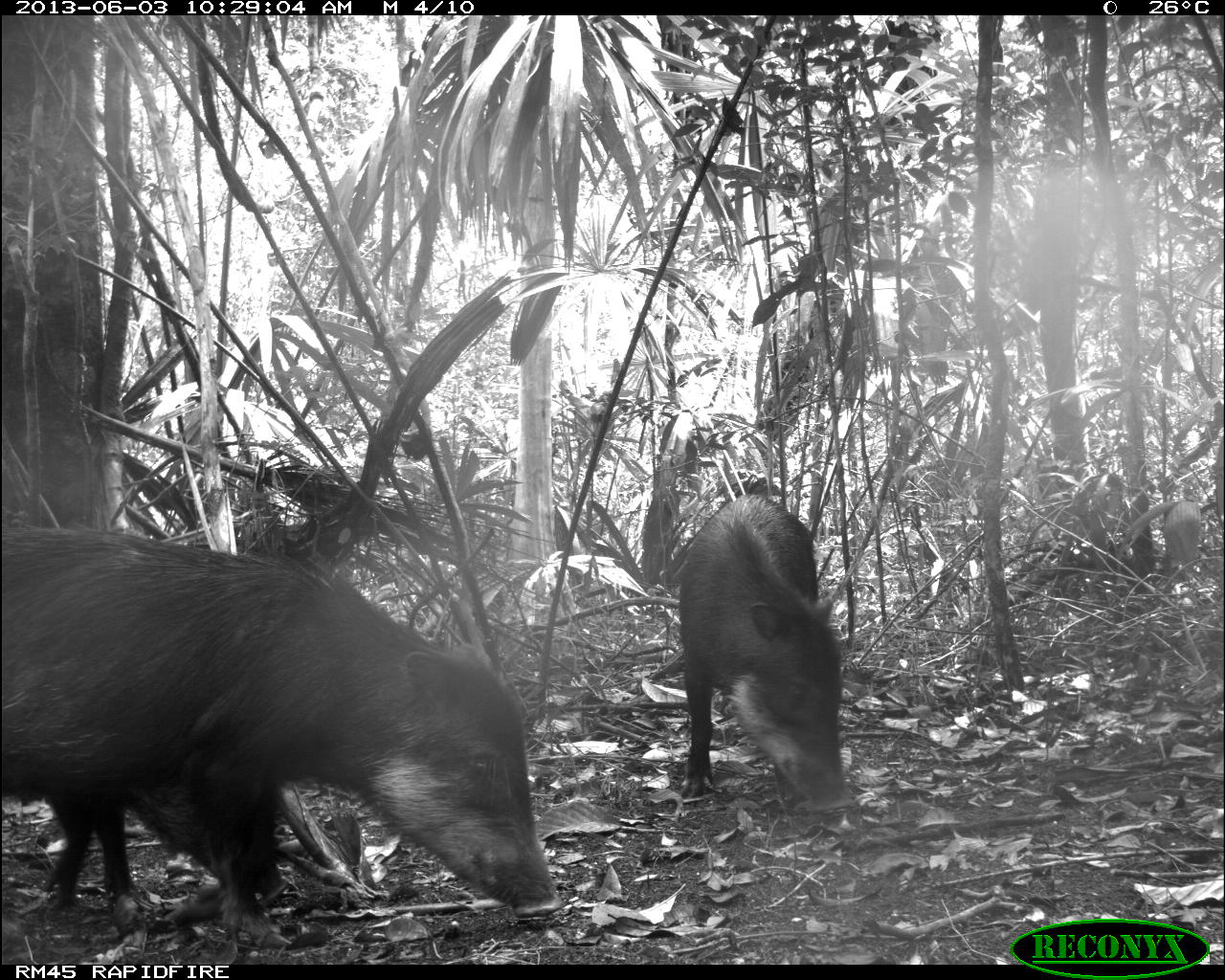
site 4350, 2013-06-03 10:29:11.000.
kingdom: Animalia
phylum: Chordata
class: Mammalia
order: Artiodactyla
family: Tayassuidae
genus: Tayassu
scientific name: Tayassu pecari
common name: white-lipped peccary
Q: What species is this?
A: Tayassu pecari (white-lipped peccary).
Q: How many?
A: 6.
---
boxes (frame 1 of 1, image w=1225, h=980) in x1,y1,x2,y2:
tayassu pecari: 1,524,561,949; 675,488,854,814; 22,757,288,920